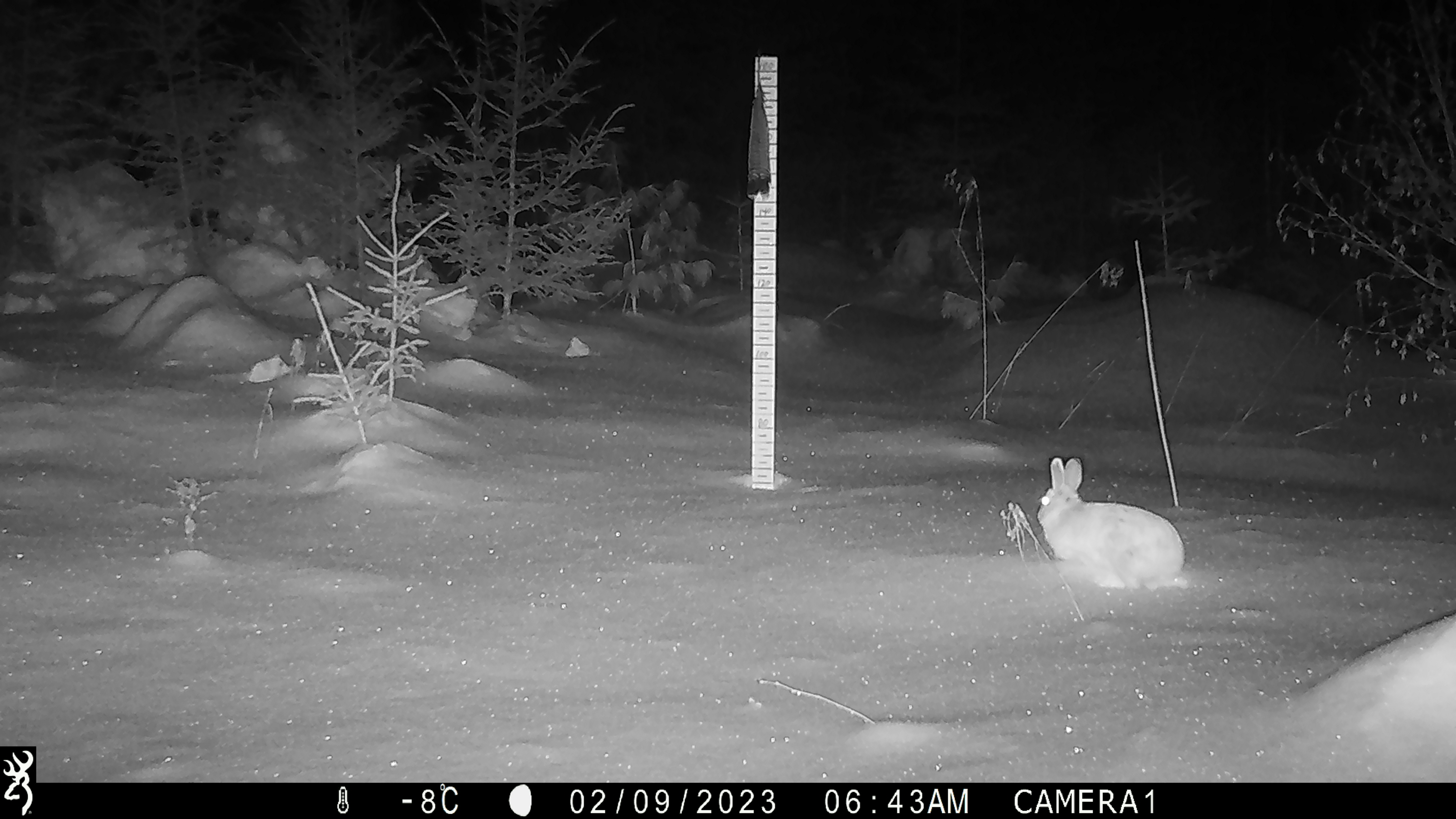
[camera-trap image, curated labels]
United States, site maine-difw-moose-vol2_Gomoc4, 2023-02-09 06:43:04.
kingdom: Animalia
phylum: Chordata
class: Mammalia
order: Lagomorpha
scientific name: Lagomorpha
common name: rabbit or hare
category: rabbit or hare sp.